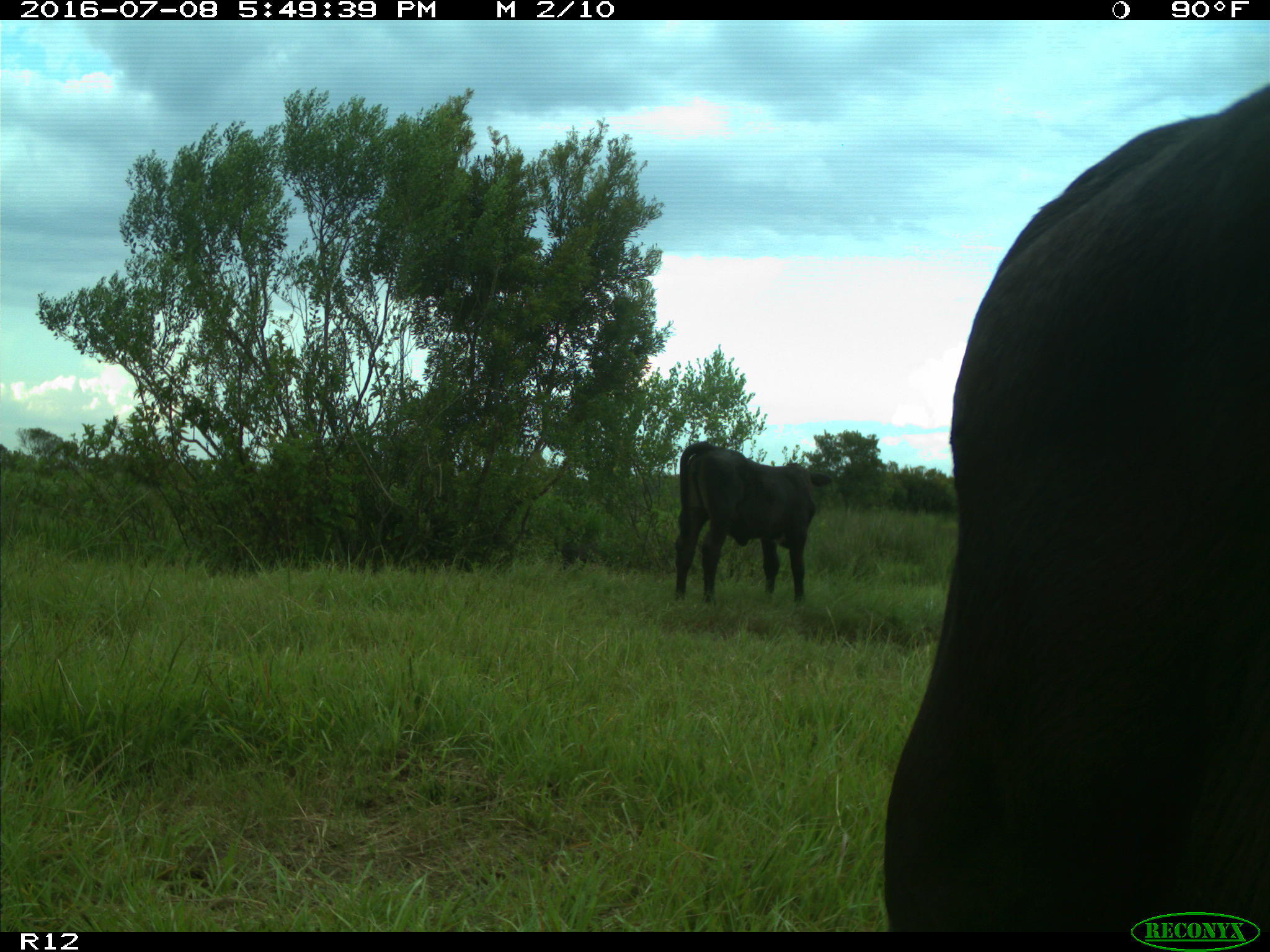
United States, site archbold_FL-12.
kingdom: Animalia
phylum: Chordata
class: Mammalia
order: Artiodactyla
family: Bovidae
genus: Bos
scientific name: Bos taurus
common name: domestic cow